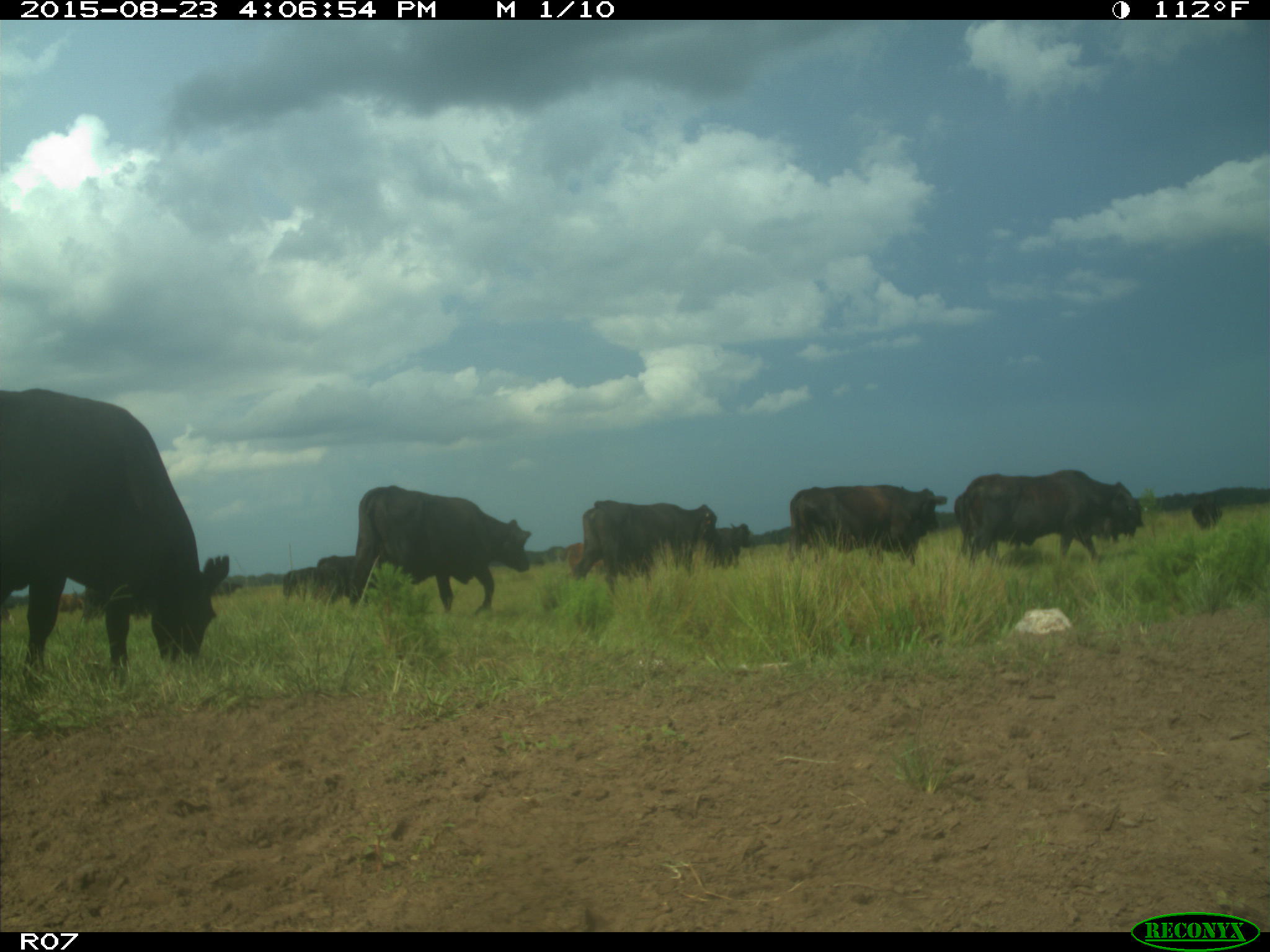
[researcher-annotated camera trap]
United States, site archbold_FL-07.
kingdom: Animalia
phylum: Chordata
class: Mammalia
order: Artiodactyla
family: Bovidae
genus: Bos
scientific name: Bos taurus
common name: domestic cow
Bos taurus (domestic cow).